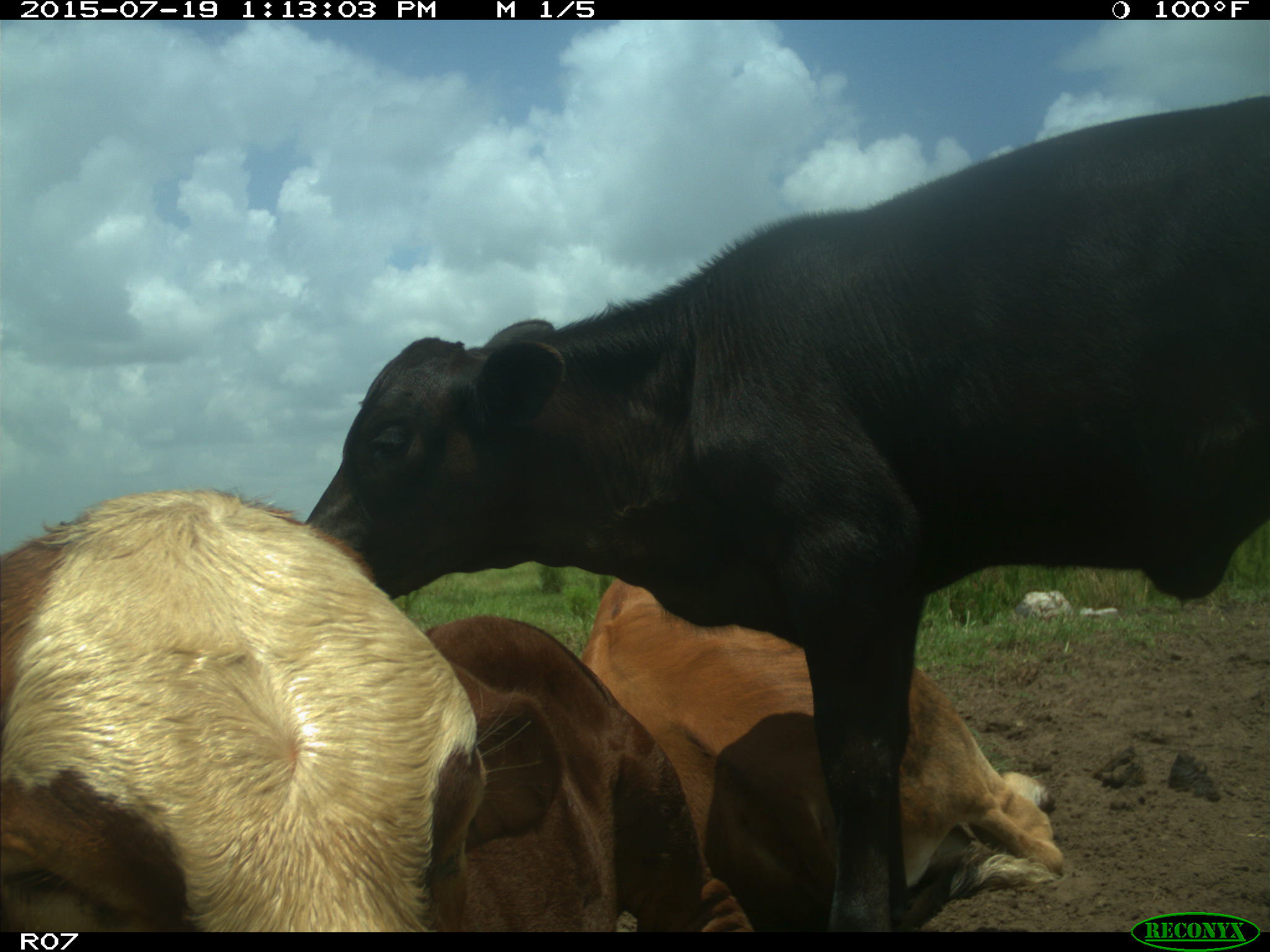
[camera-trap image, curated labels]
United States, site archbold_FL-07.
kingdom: Animalia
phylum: Chordata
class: Mammalia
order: Artiodactyla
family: Bovidae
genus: Bos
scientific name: Bos taurus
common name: domestic cow